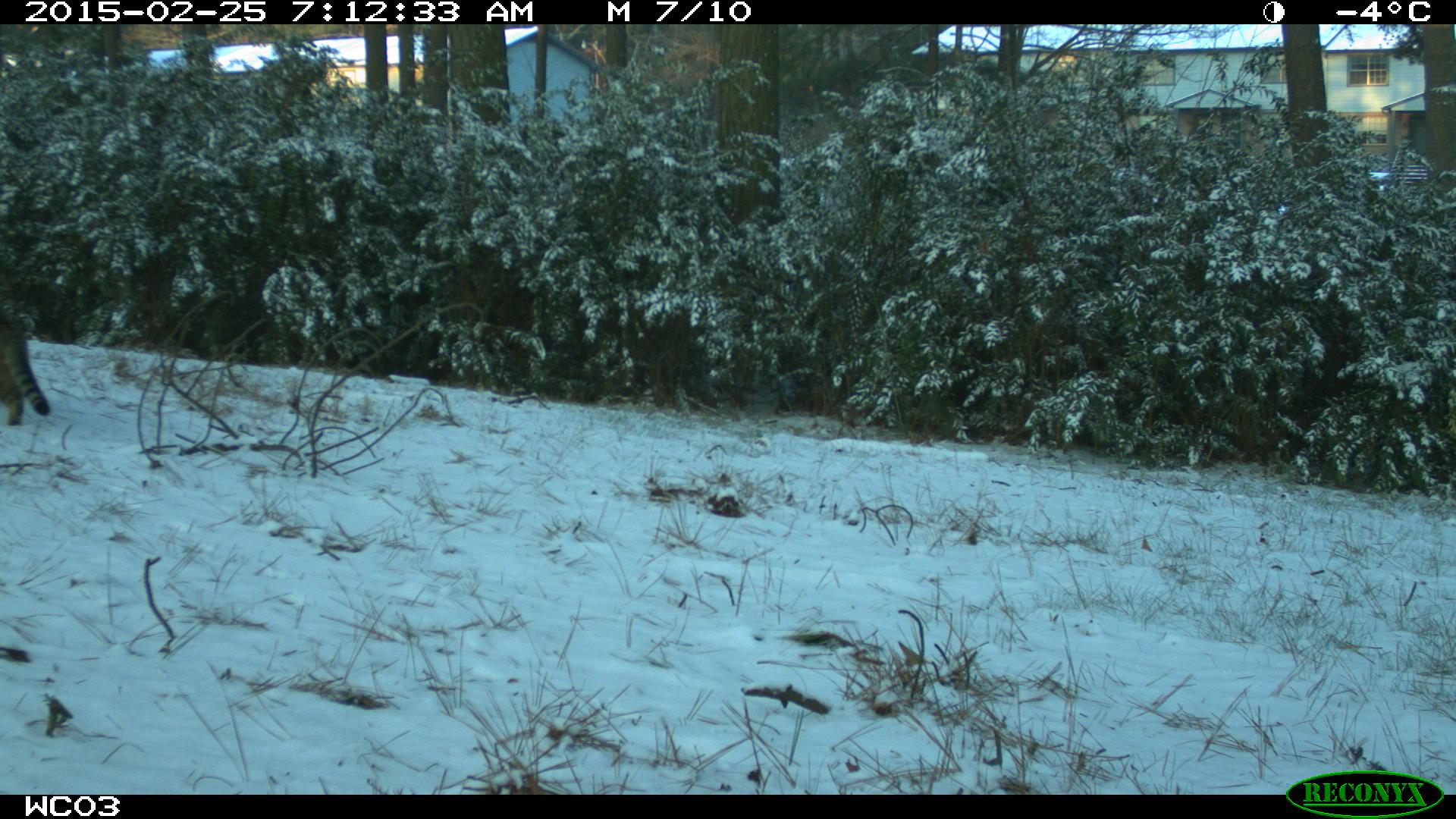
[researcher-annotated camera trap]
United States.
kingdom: Animalia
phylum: Chordata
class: Mammalia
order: Carnivora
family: Felidae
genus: Felis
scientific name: Felis catus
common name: domestic cat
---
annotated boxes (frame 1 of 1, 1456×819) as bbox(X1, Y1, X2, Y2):
Domestic Cat: bbox(0, 295, 55, 439)